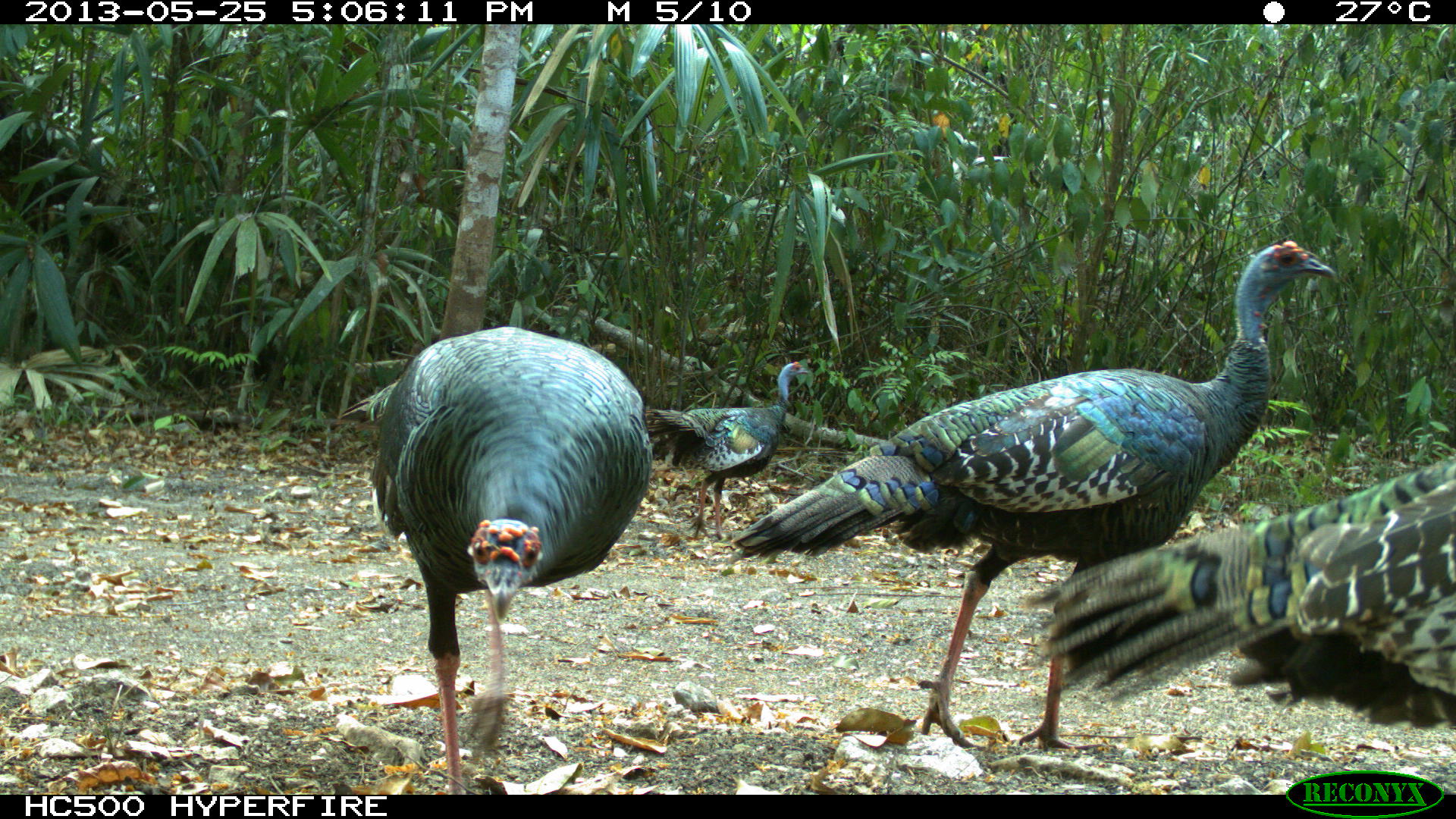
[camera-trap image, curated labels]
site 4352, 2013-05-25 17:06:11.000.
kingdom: Animalia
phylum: Chordata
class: Aves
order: Galliformes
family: Phasianidae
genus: Meleagris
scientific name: Meleagris ocellata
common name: ocellated turkey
Meleagris ocellata (ocellated turkey), count 4.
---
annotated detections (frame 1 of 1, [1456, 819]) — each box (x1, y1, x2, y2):
meleagris ocellata: (726, 237, 1335, 751); (336, 322, 652, 793); (1022, 444, 1454, 738); (640, 357, 809, 540)